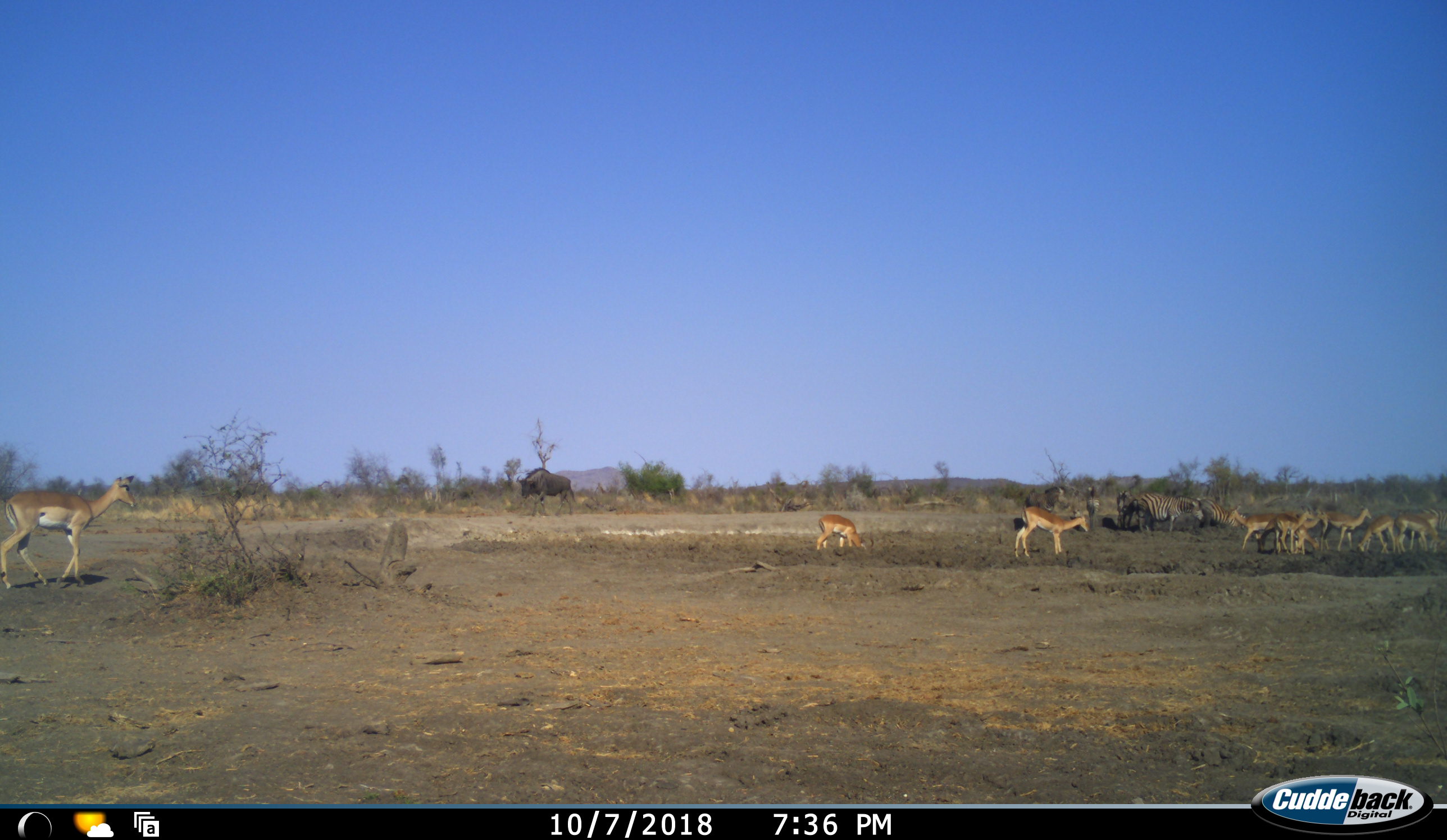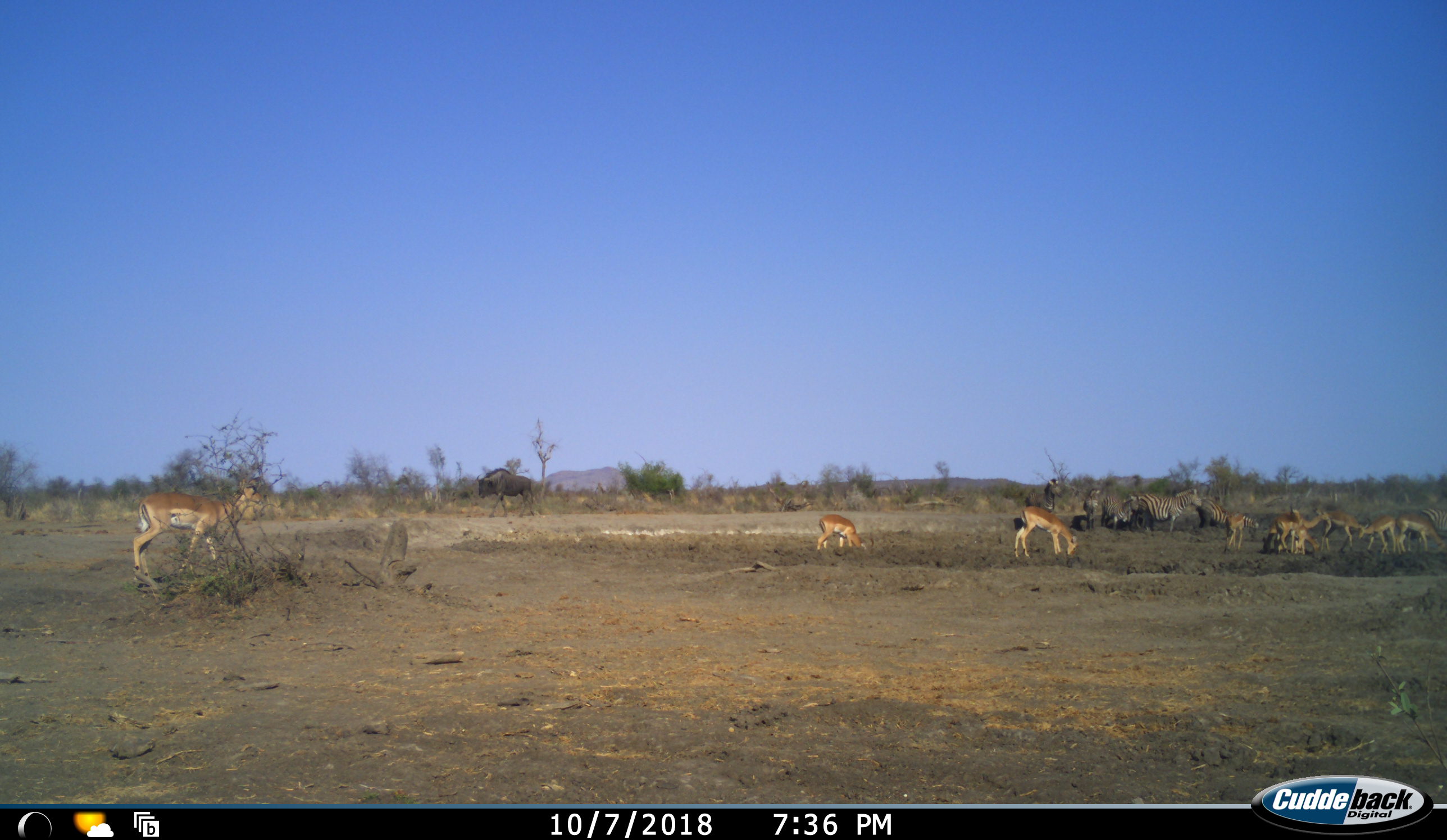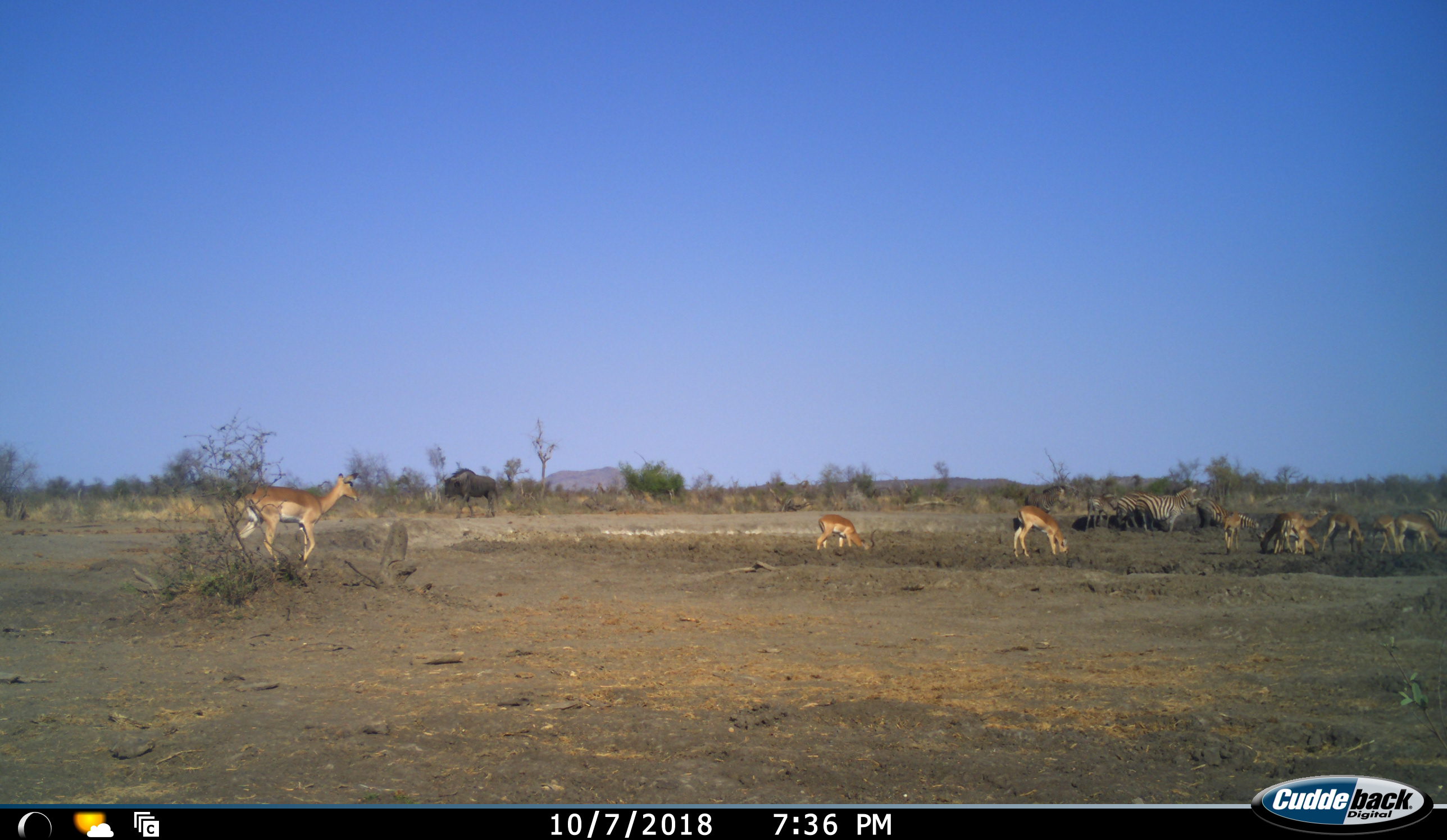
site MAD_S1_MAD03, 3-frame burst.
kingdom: Animalia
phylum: Chordata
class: Mammalia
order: Artiodactyla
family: Bovidae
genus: Aepyceros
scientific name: Aepyceros melampus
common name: impala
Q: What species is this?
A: Impala (Aepyceros melampus).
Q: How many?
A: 10.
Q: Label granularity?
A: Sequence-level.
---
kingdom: Animalia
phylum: Chordata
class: Mammalia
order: Artiodactyla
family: Bovidae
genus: Connochaetes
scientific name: Connochaetes taurinus taurinus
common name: blue wildebeest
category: wildebeestblue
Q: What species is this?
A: Wildebeestblue (blue wildebeest) (Connochaetes taurinus taurinus).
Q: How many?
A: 1.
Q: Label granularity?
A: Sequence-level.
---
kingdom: Animalia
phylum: Chordata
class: Mammalia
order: Perissodactyla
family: Equidae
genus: Equus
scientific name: Equus quagga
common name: plains zebra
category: zebraplains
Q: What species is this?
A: Zebraplains (plains zebra) (Equus quagga).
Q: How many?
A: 6.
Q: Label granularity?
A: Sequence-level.